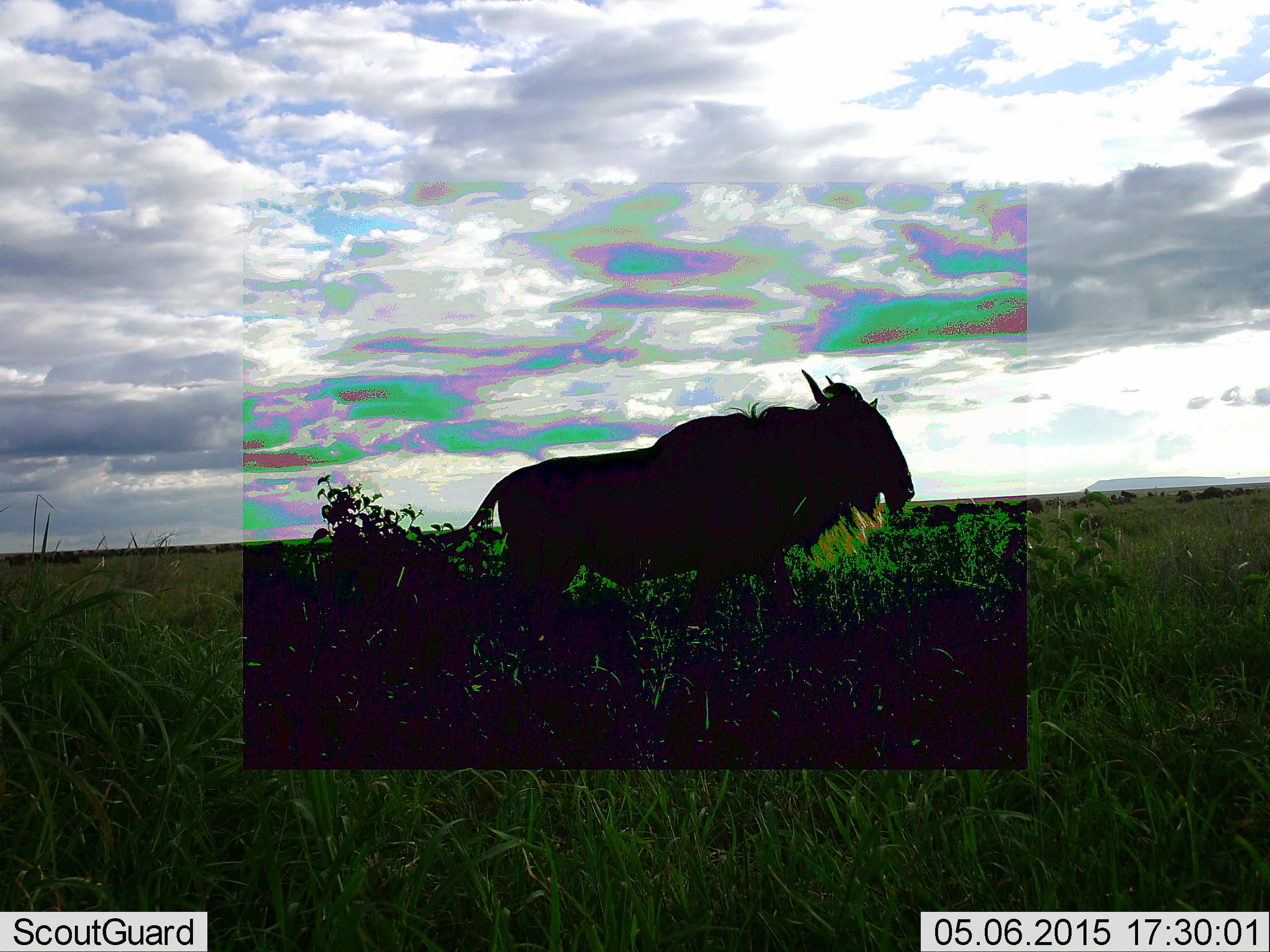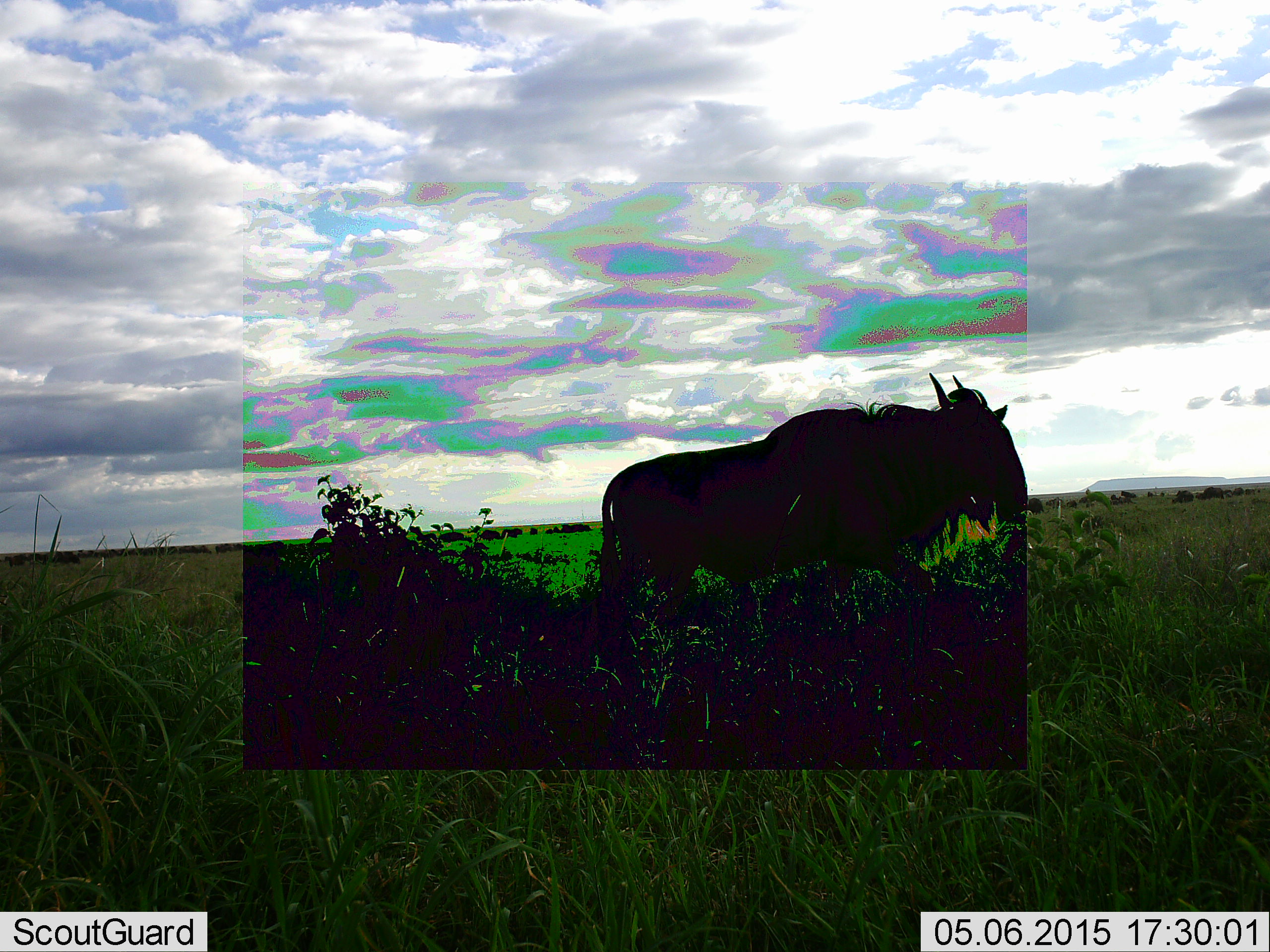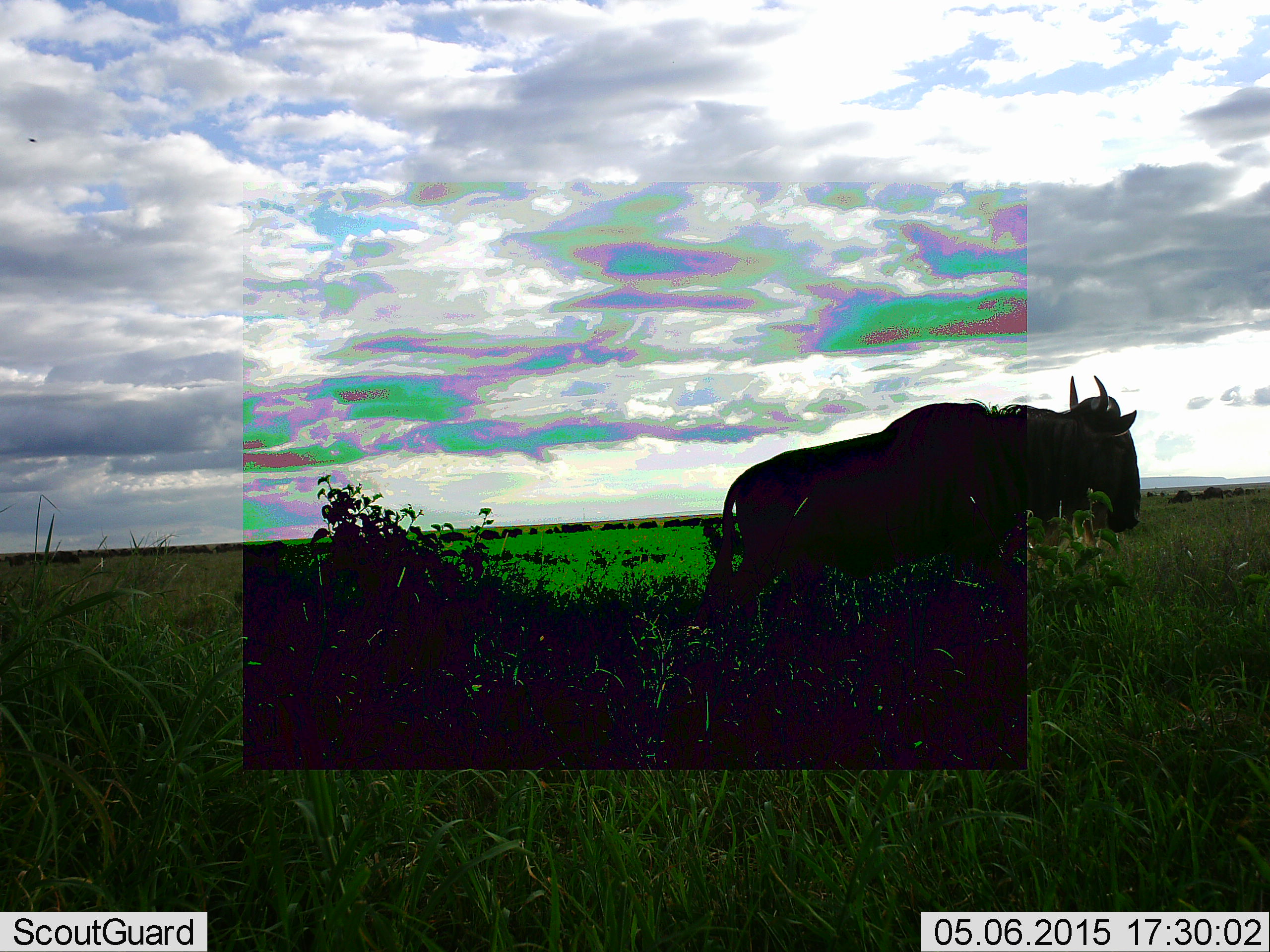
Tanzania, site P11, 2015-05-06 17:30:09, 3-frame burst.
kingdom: Animalia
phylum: Chordata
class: Mammalia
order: Artiodactyla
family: Bovidae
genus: Connochaetes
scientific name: Connochaetes taurinus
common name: blue wildebeest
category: wildebeest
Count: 1.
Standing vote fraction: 40%.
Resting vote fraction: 0%.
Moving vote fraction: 80%.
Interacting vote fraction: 0%.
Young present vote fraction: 0%.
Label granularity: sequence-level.